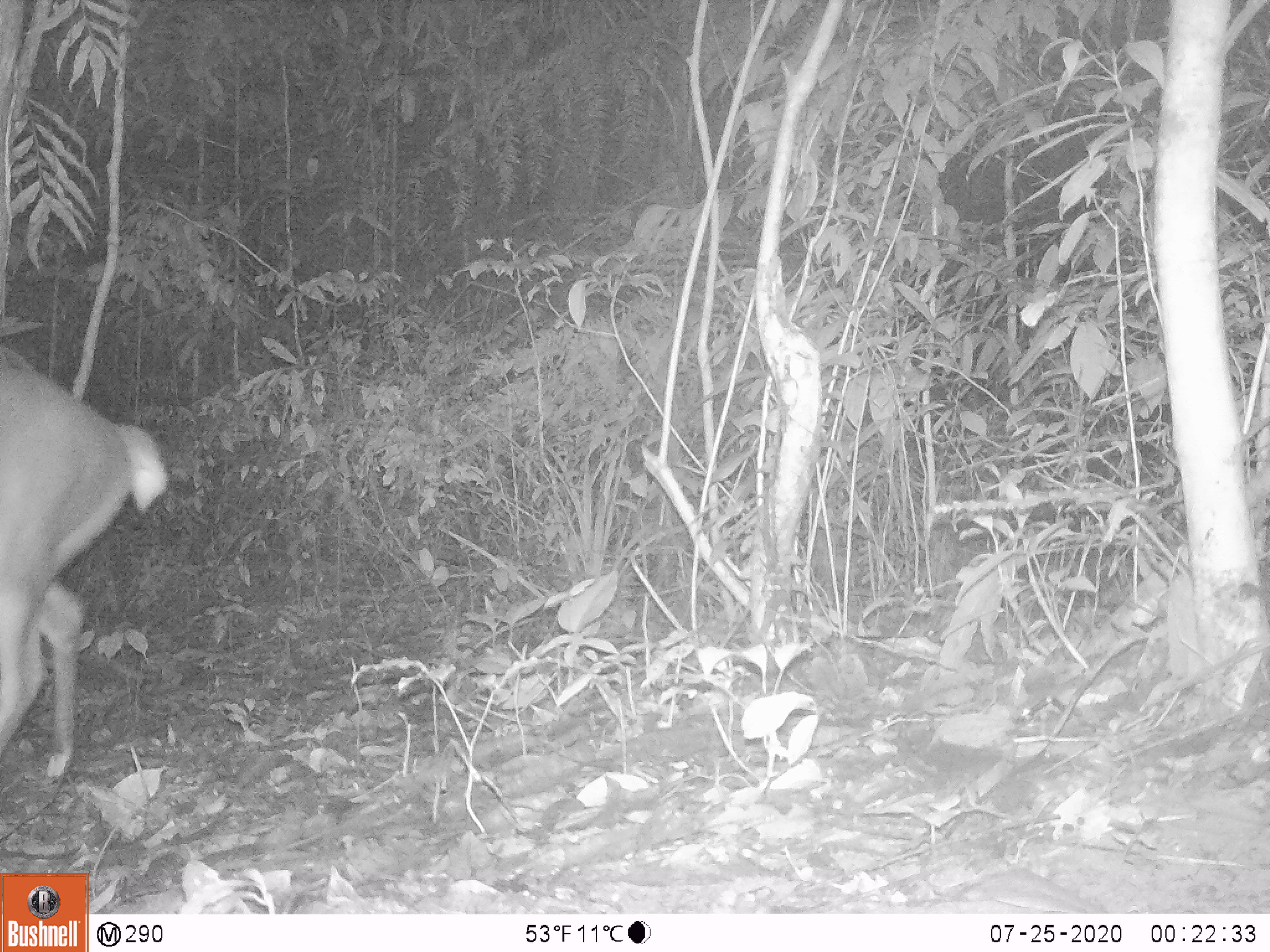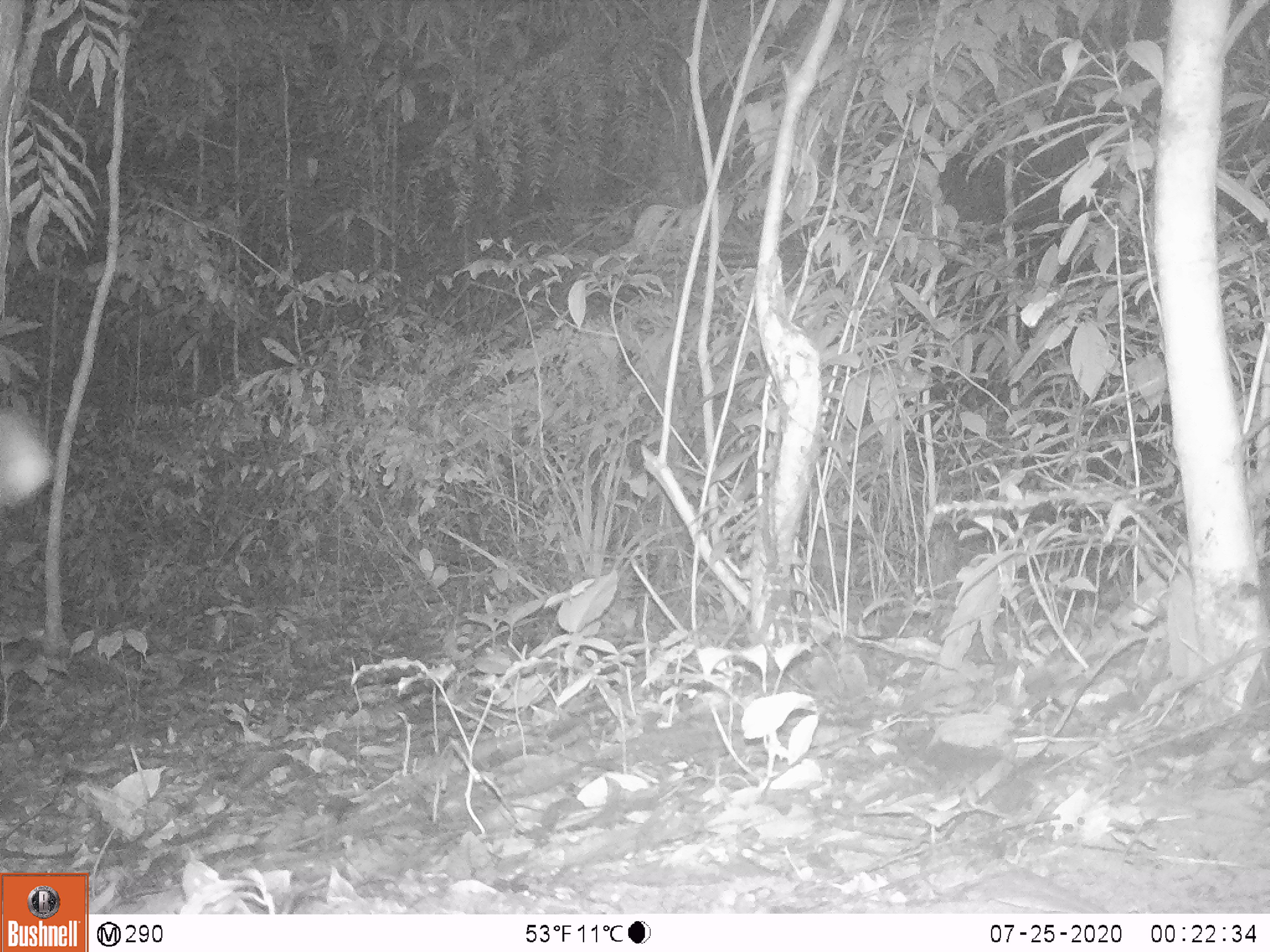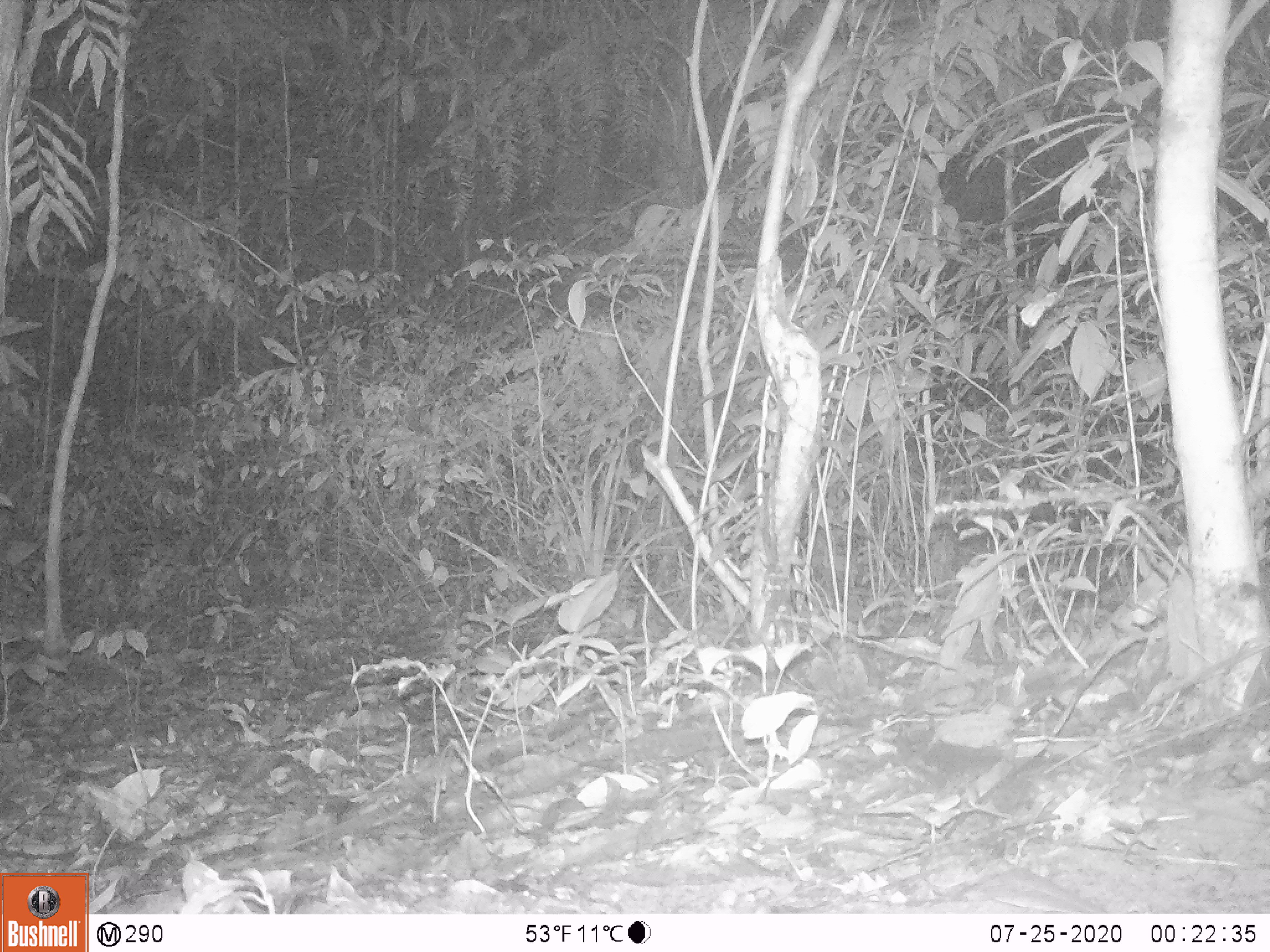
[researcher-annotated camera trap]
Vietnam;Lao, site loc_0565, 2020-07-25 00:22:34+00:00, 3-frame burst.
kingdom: Animalia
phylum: Chordata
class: Mammalia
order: Artiodactyla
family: Cervidae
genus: Muntiacus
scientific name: Muntiacus vuquangensis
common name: large-antlered muntjac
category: large antlered muntjac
Large antlered muntjac (large-antlered muntjac) (Muntiacus vuquangensis). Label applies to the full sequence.